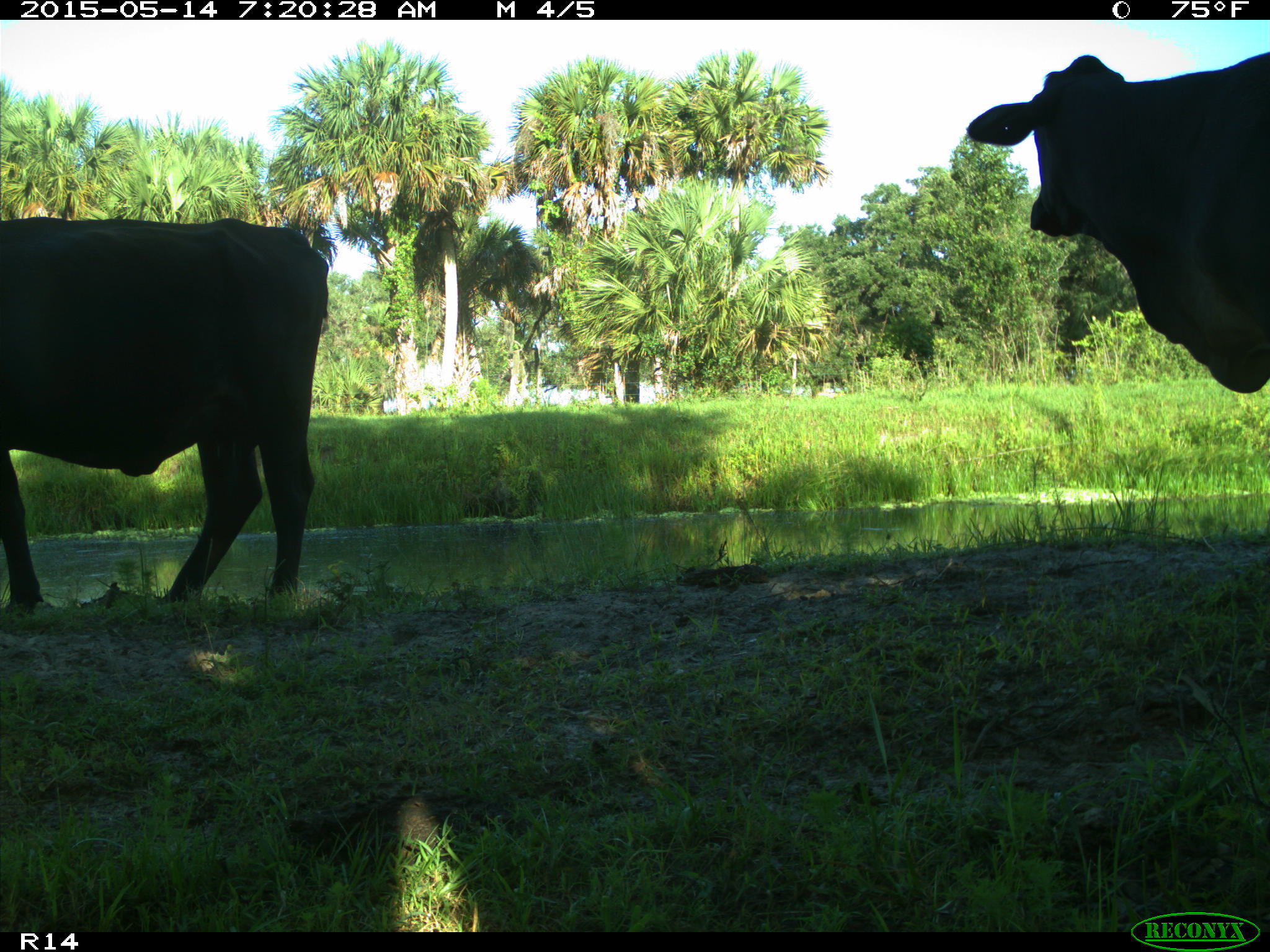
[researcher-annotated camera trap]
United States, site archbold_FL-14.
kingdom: Animalia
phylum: Chordata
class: Mammalia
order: Artiodactyla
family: Bovidae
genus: Bos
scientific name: Bos taurus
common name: domestic cow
Bos taurus (domestic cow).